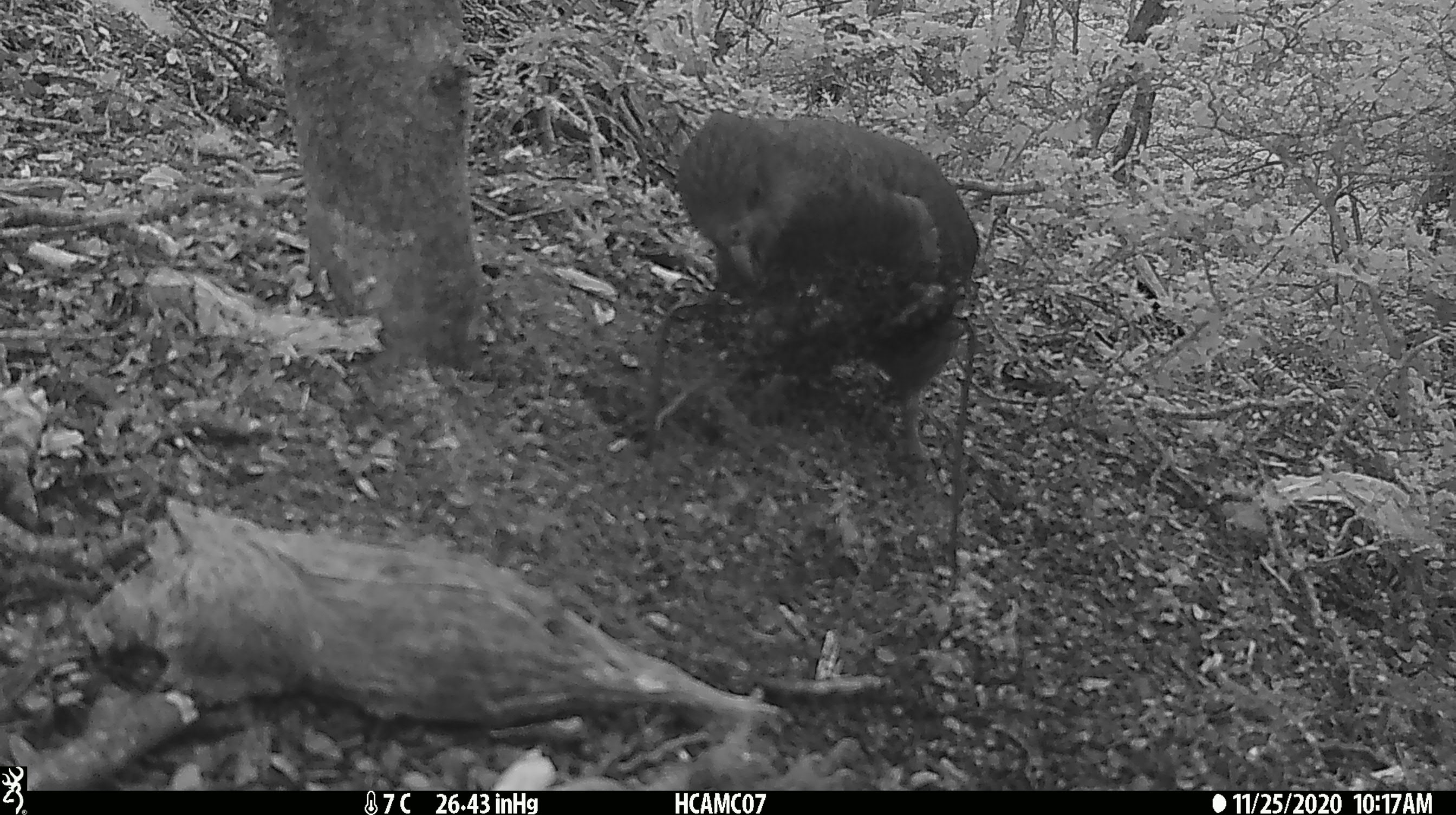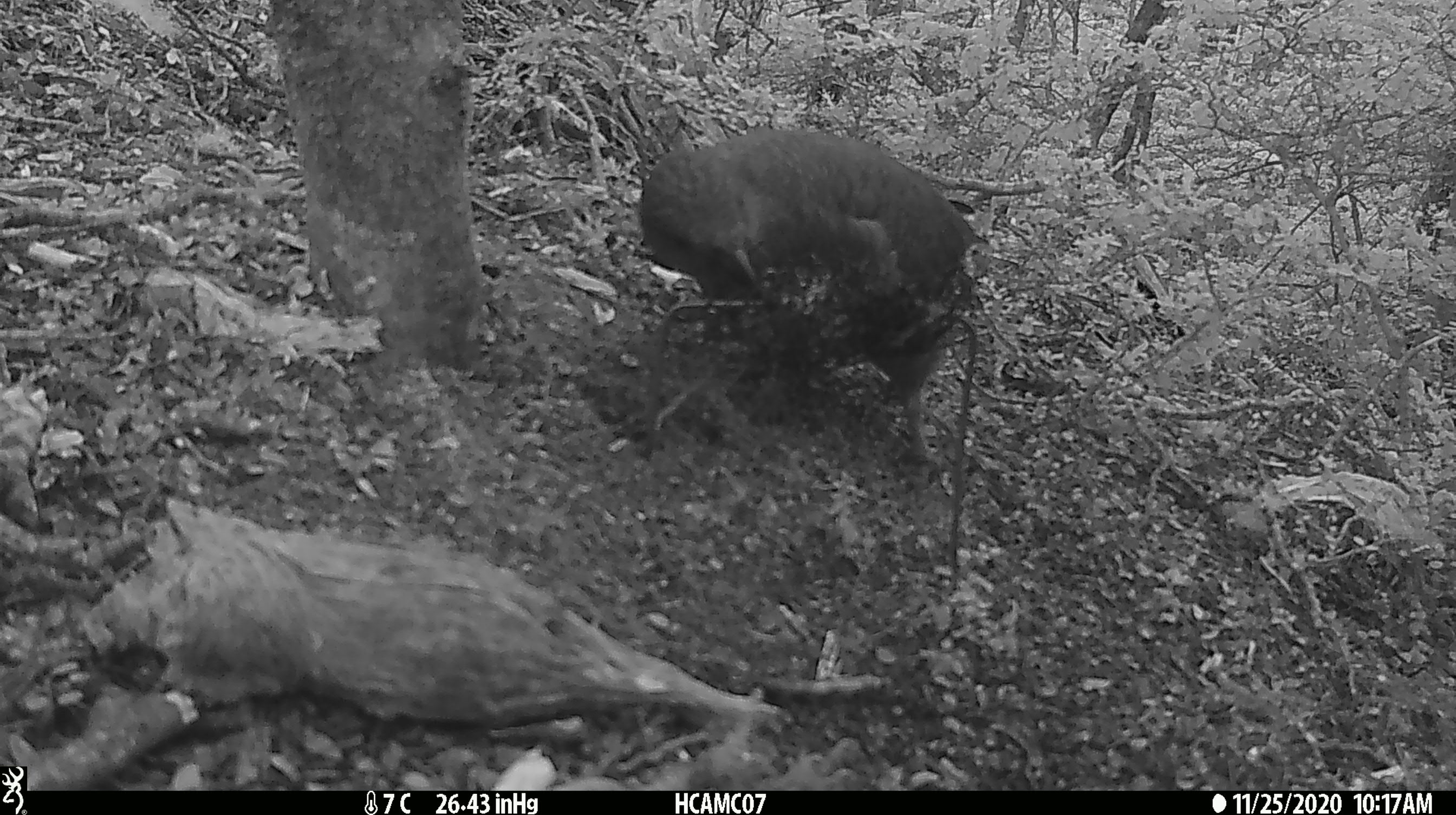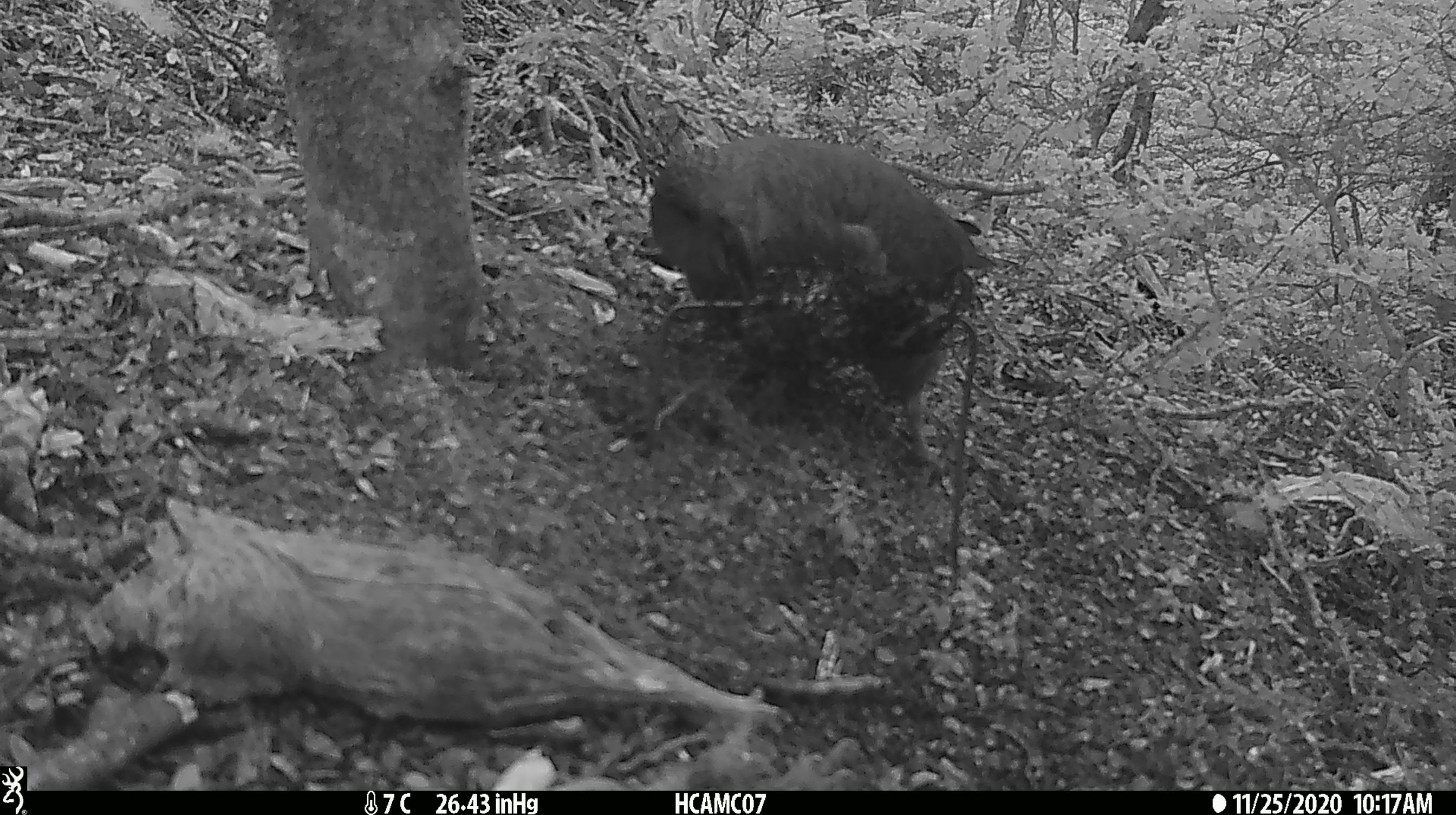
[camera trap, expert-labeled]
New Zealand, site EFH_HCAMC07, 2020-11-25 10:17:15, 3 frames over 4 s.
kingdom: Animalia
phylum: Chordata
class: Aves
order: Psittaciformes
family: Strigopidae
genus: Nestor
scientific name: Nestor notabilis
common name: kea